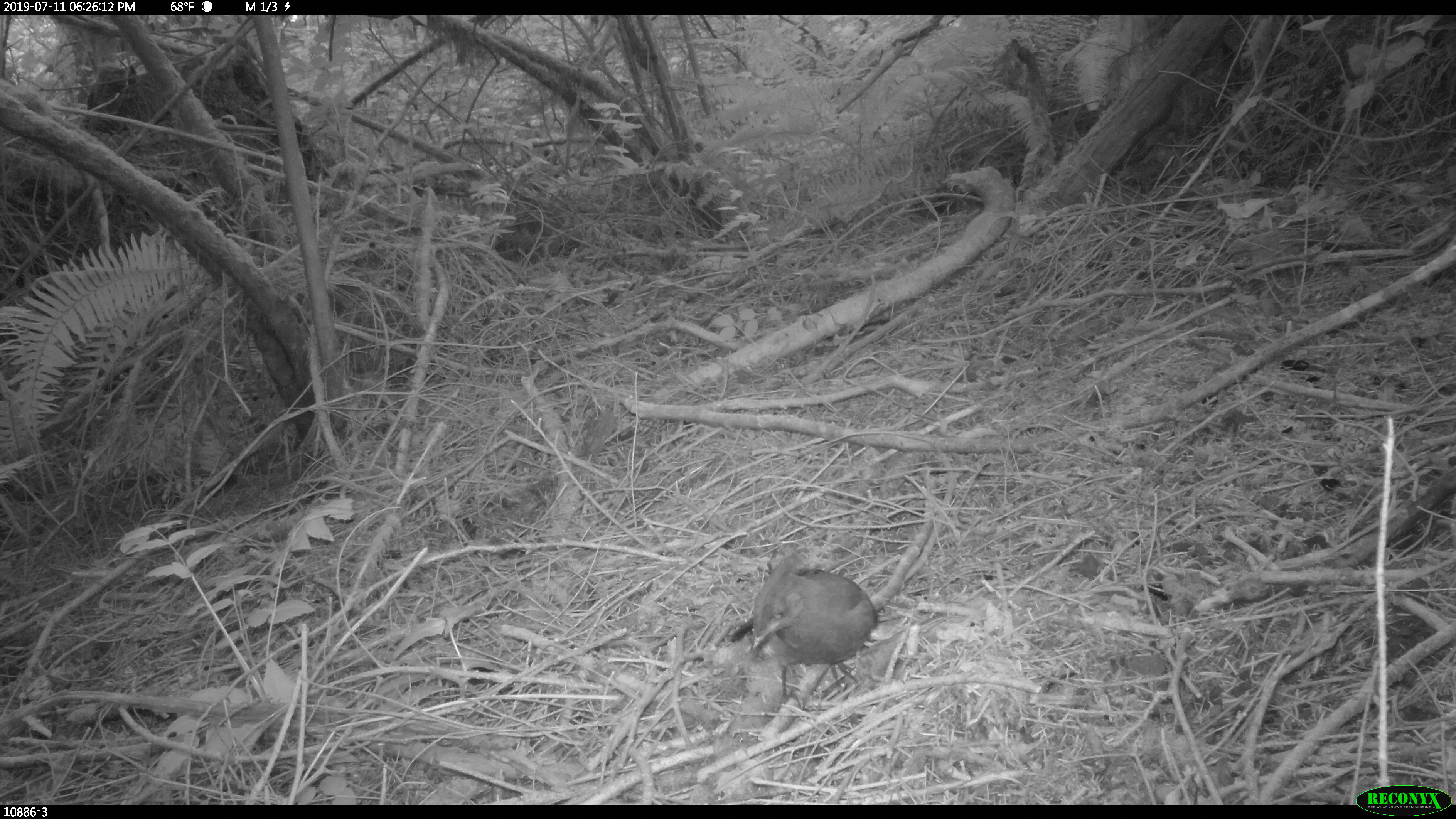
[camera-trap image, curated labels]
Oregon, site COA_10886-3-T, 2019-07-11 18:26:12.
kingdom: Animalia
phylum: Chordata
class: Aves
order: Passeriformes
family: Corvidae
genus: Cyanocitta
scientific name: Cyanocitta stelleri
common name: steller's jay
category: stellers jay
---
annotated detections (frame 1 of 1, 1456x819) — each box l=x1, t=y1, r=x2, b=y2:
stellers jay: l=738, t=562, r=877, b=694